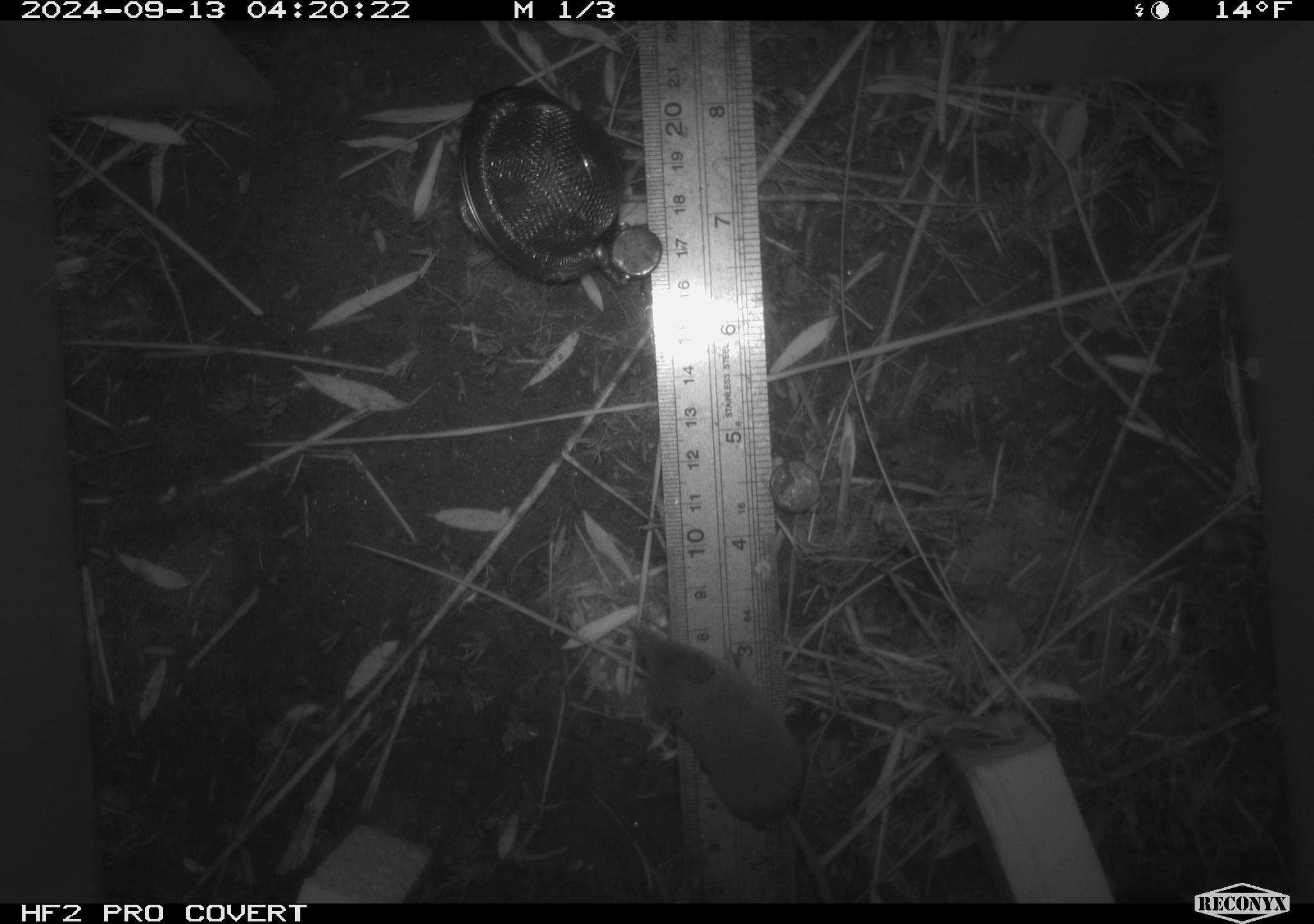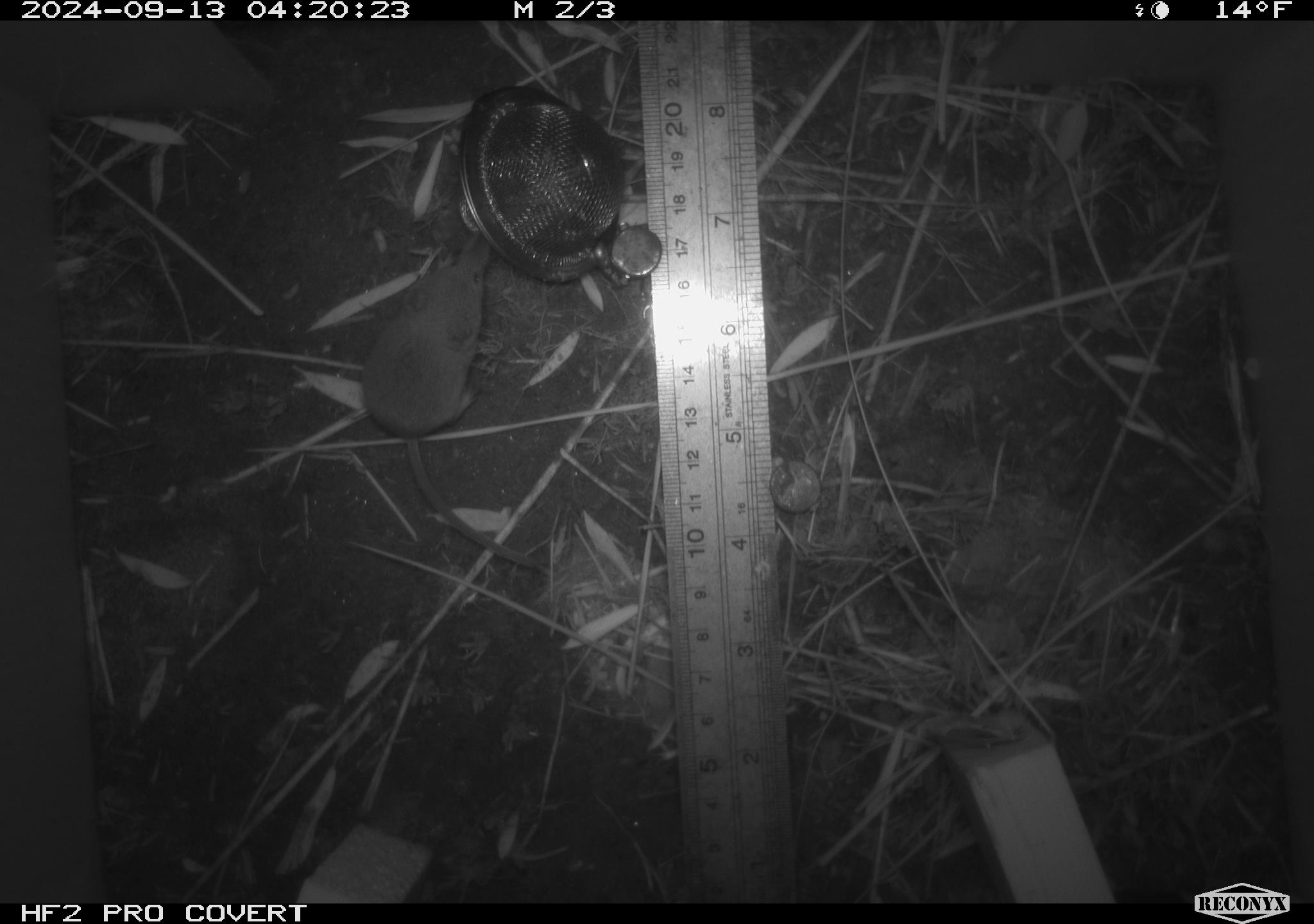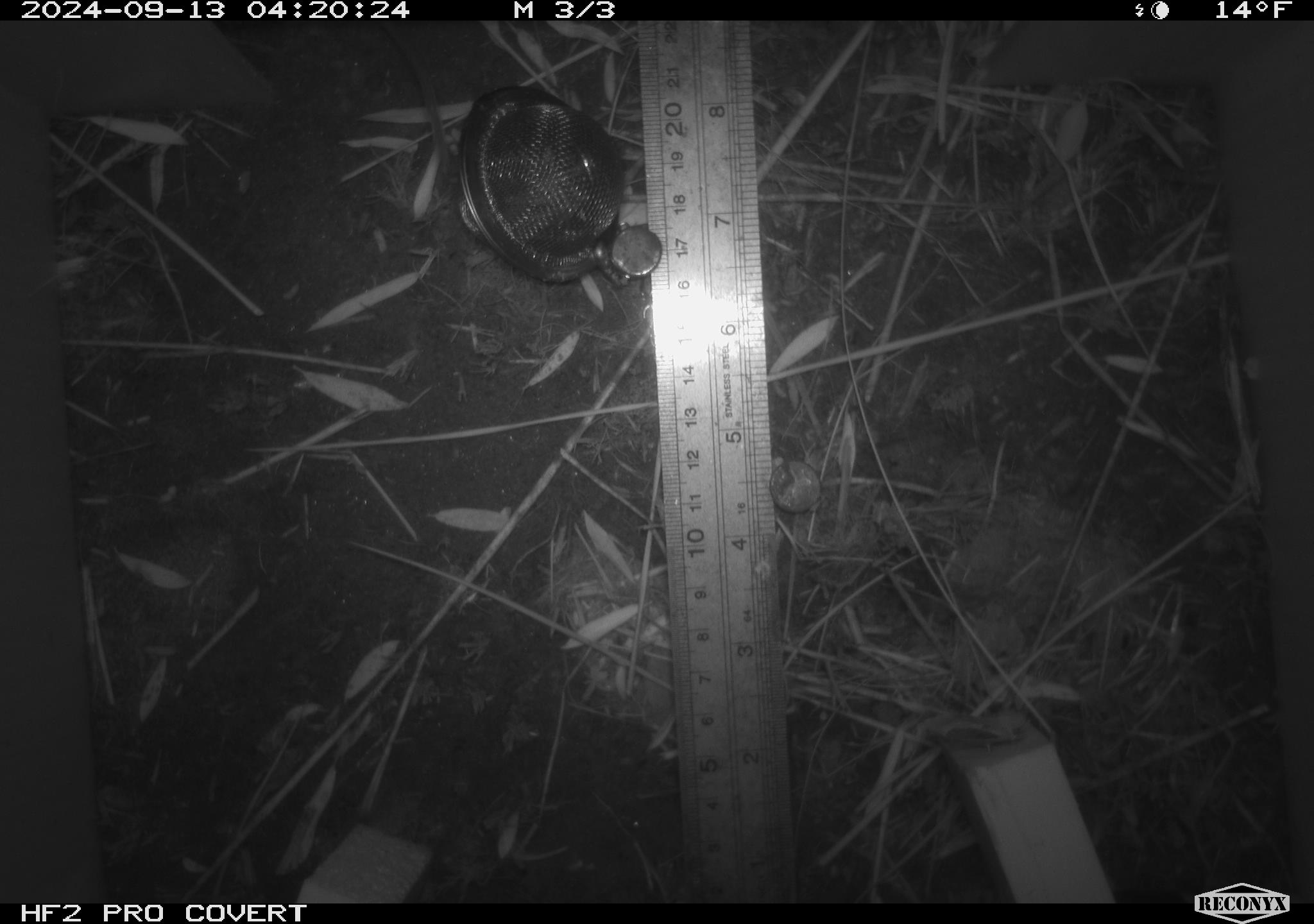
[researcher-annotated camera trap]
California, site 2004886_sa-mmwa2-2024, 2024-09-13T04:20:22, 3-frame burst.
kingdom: Animalia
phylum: Chordata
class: Mammalia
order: Eulipotyphla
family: Soricidae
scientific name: Soricidae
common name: shrews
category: soricidae family